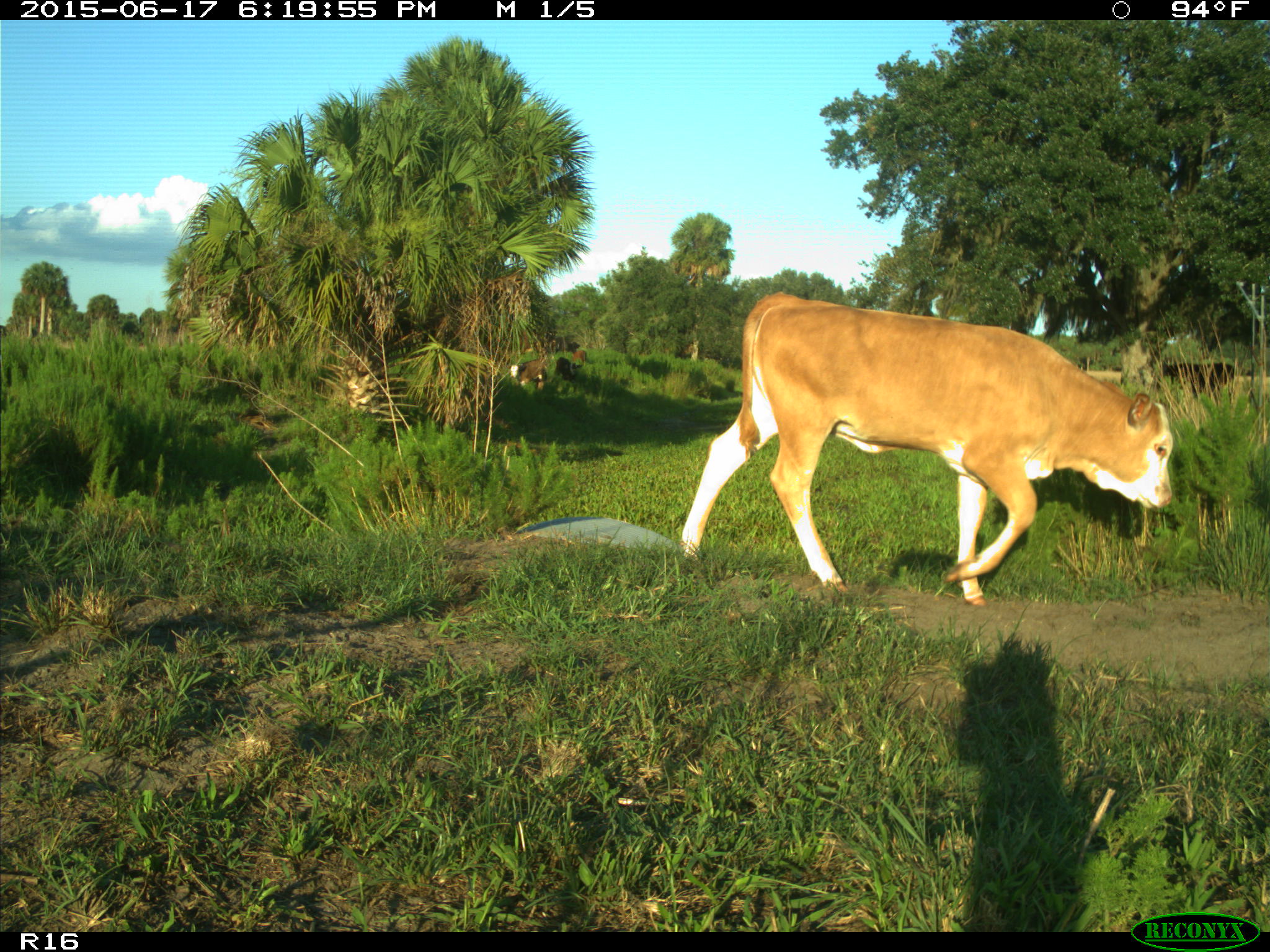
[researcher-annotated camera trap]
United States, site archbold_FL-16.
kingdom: Animalia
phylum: Chordata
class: Mammalia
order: Artiodactyla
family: Bovidae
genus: Bos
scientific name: Bos taurus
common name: domestic cow